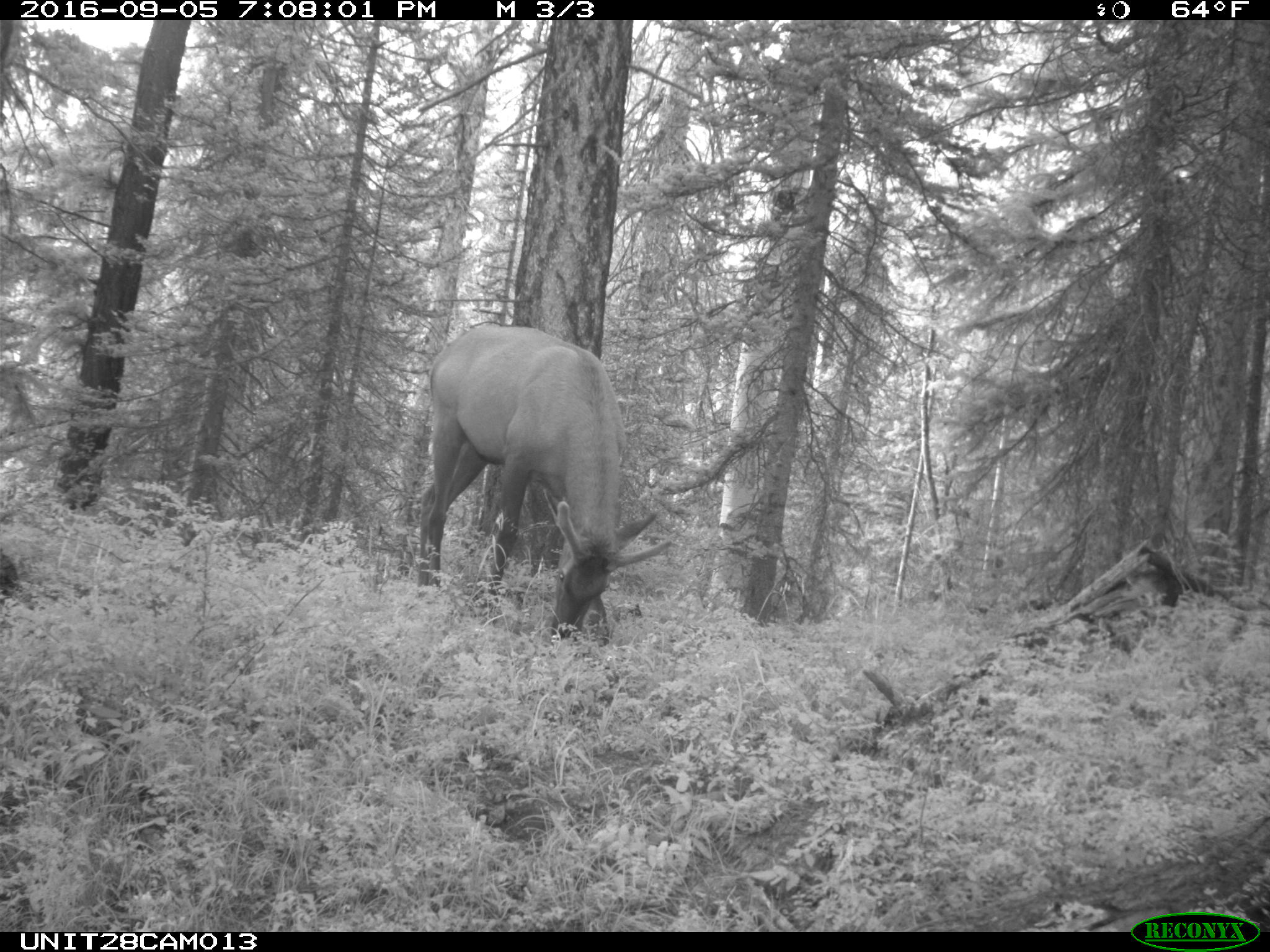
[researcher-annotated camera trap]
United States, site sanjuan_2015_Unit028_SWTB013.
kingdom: Animalia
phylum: Chordata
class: Mammalia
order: Artiodactyla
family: Cervidae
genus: Cervus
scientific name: Cervus elaphus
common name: red deer